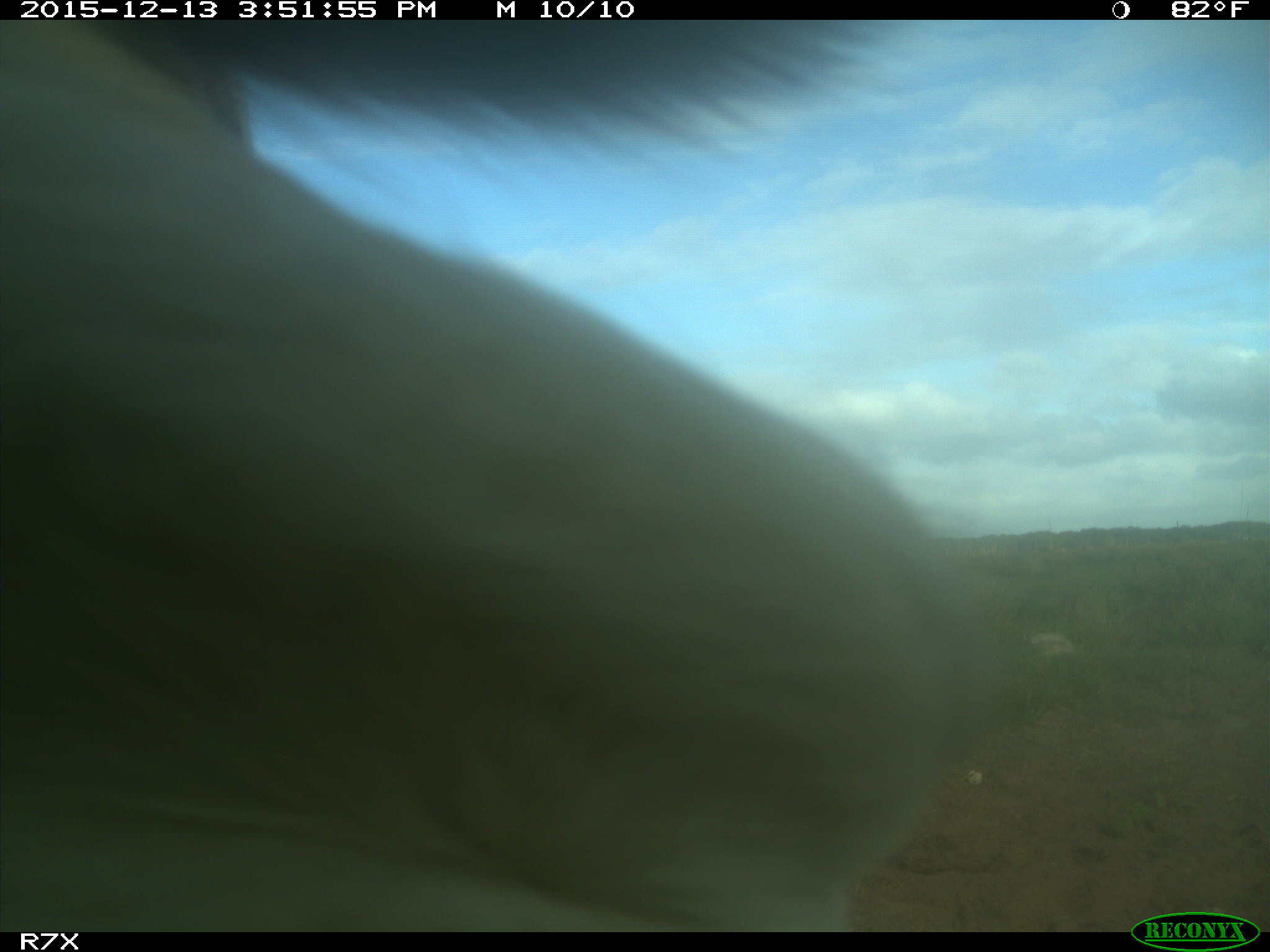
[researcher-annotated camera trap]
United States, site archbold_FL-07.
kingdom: Animalia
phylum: Chordata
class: Mammalia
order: Artiodactyla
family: Bovidae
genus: Bos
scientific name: Bos taurus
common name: domestic cow